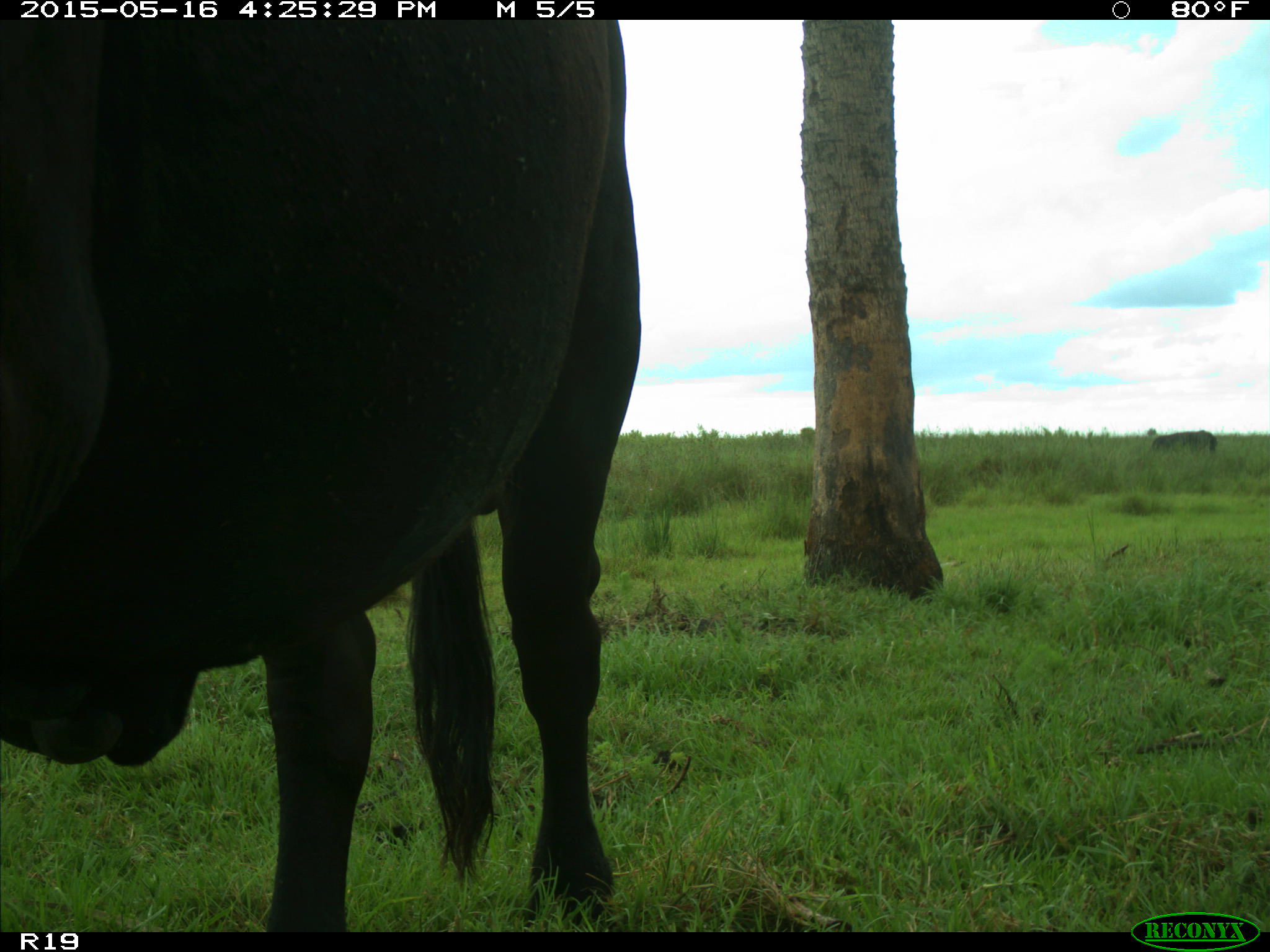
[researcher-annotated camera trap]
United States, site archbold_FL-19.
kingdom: Animalia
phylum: Chordata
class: Mammalia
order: Artiodactyla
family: Bovidae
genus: Bos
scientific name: Bos taurus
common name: domestic cow